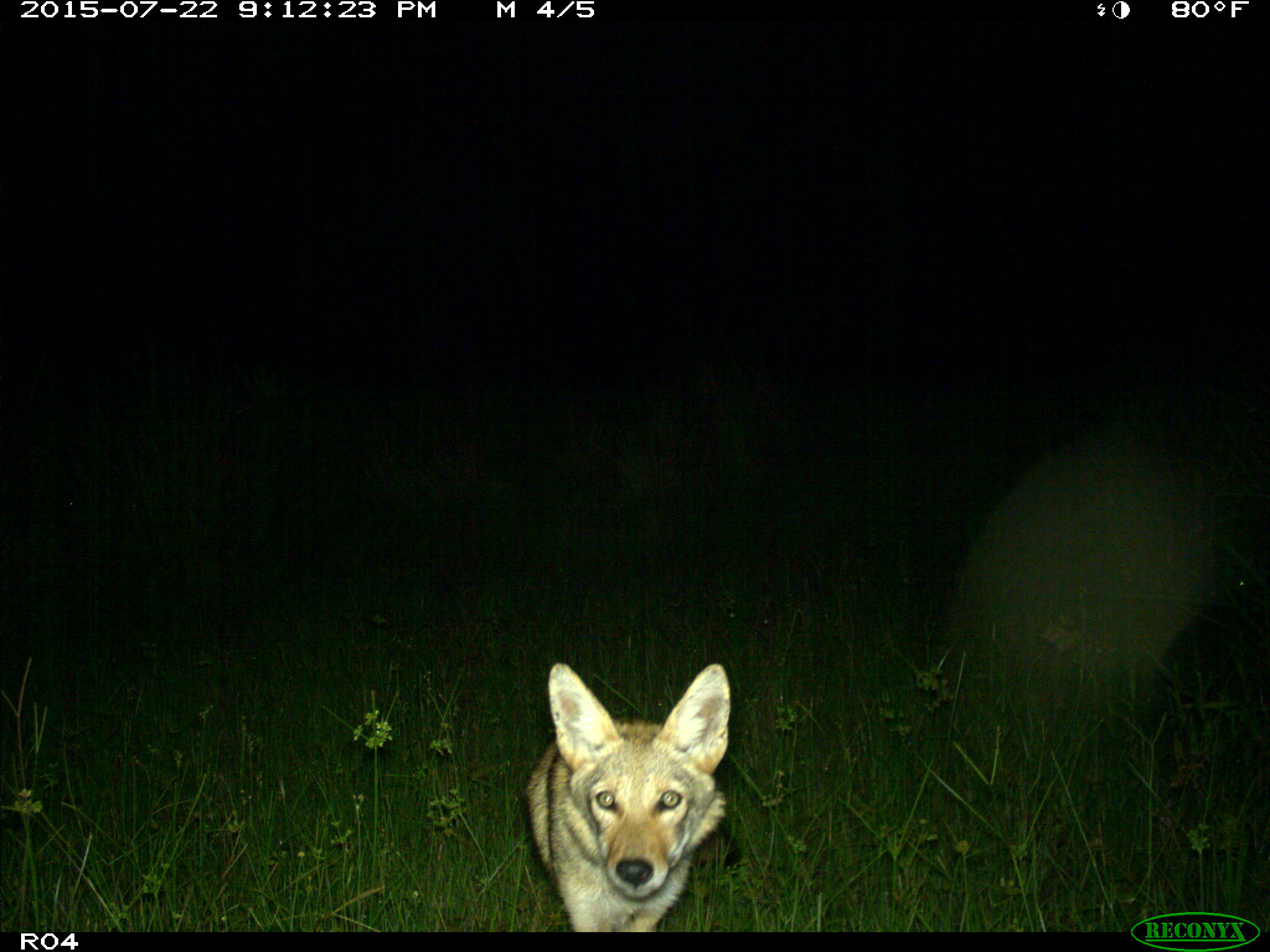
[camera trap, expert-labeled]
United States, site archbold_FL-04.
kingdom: Animalia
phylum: Chordata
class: Mammalia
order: Carnivora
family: Canidae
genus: Canis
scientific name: Canis latrans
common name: coyote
Canis latrans (coyote).